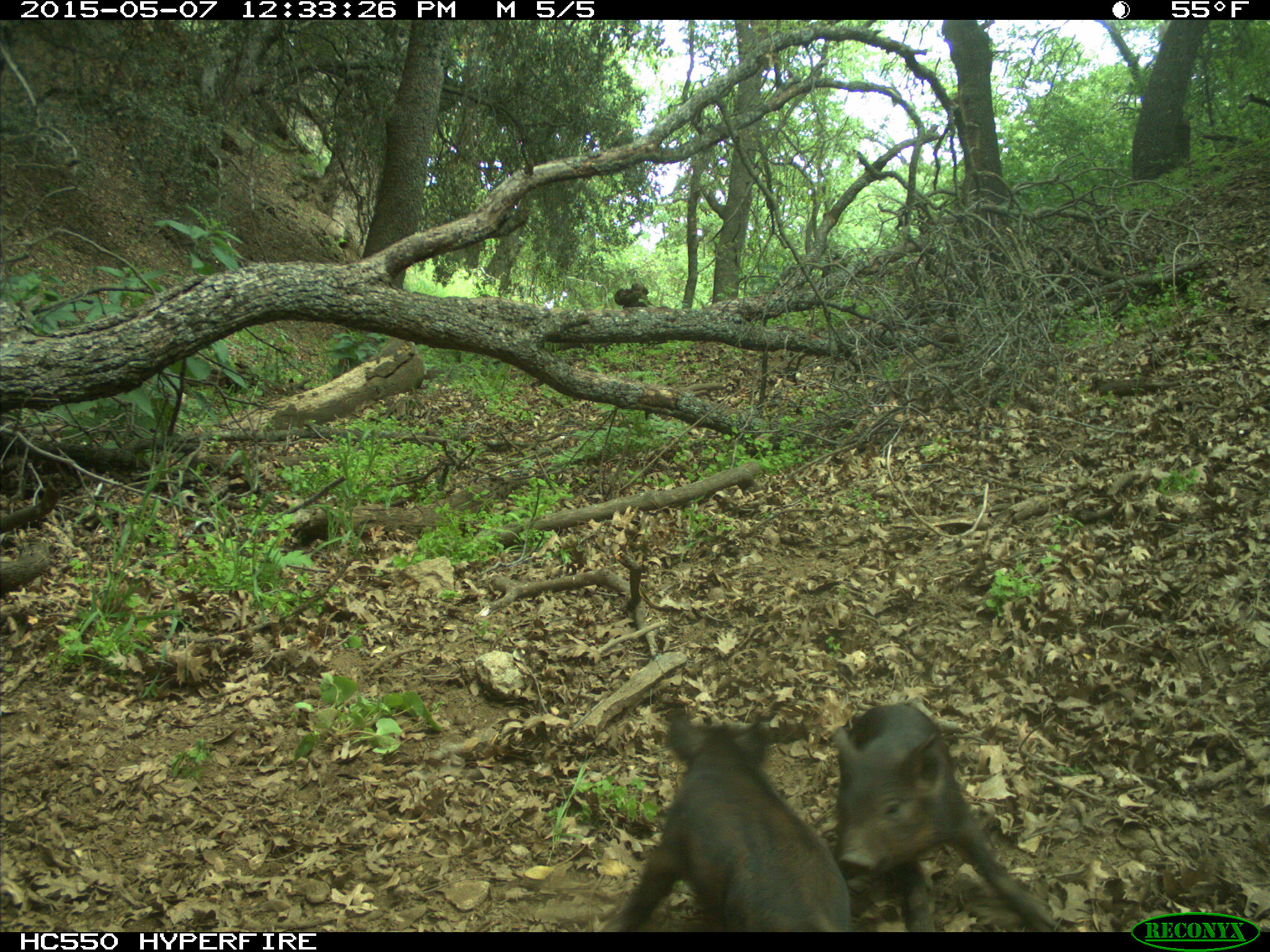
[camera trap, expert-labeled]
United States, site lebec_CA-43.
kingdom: Animalia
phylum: Chordata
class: Mammalia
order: Artiodactyla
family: Suidae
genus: Sus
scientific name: Sus scrofa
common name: wild boar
Sus scrofa (wild boar).